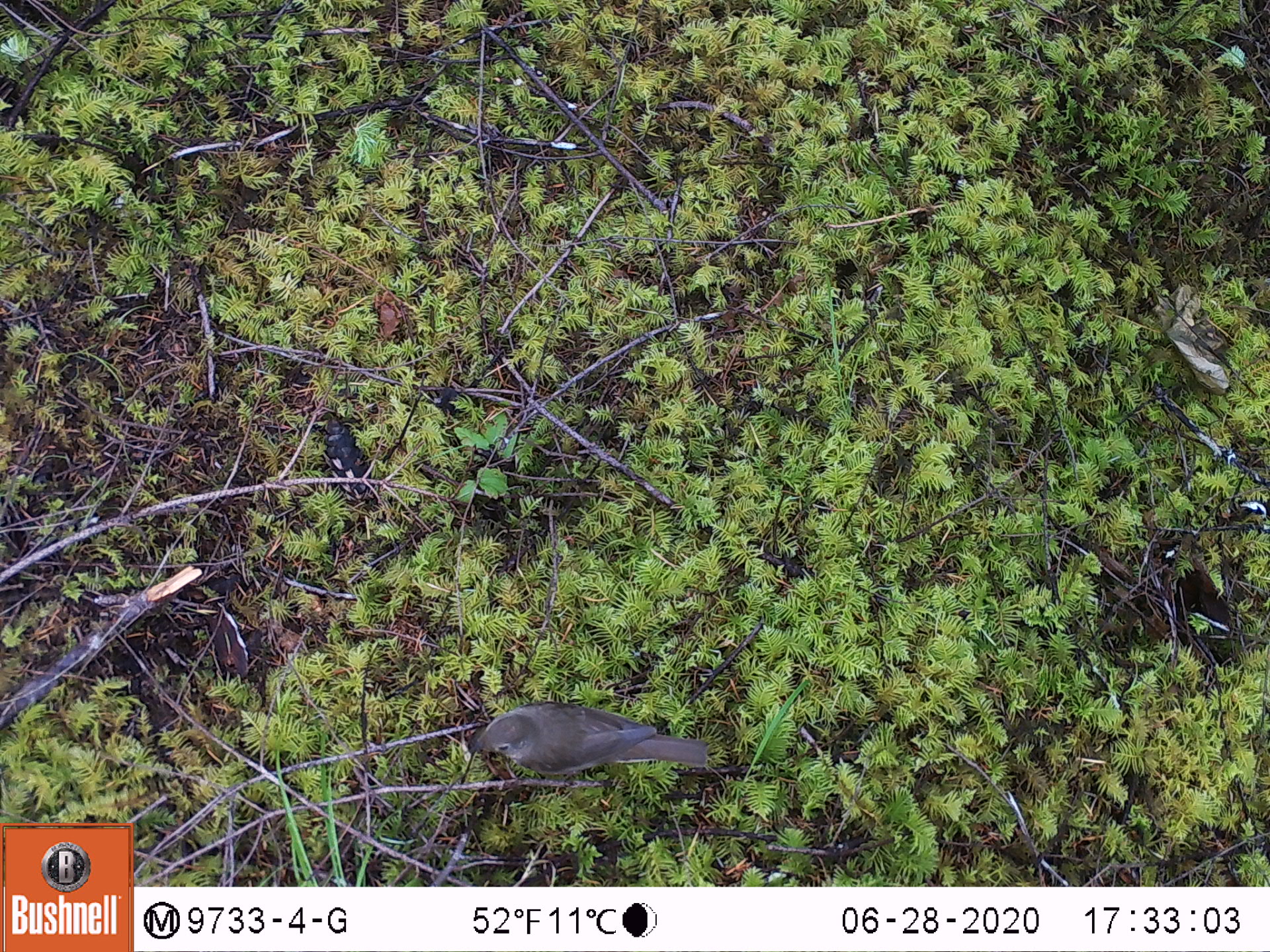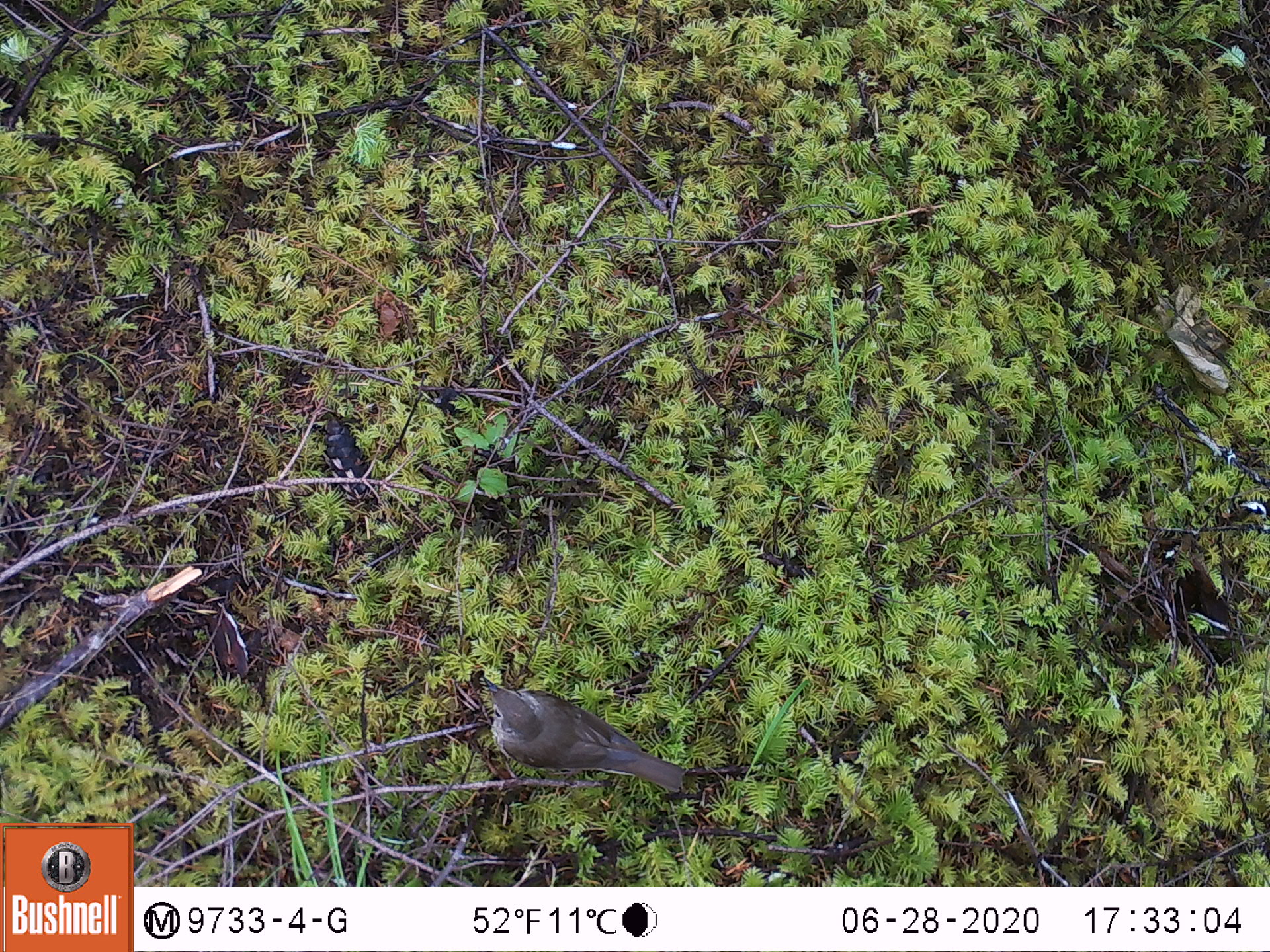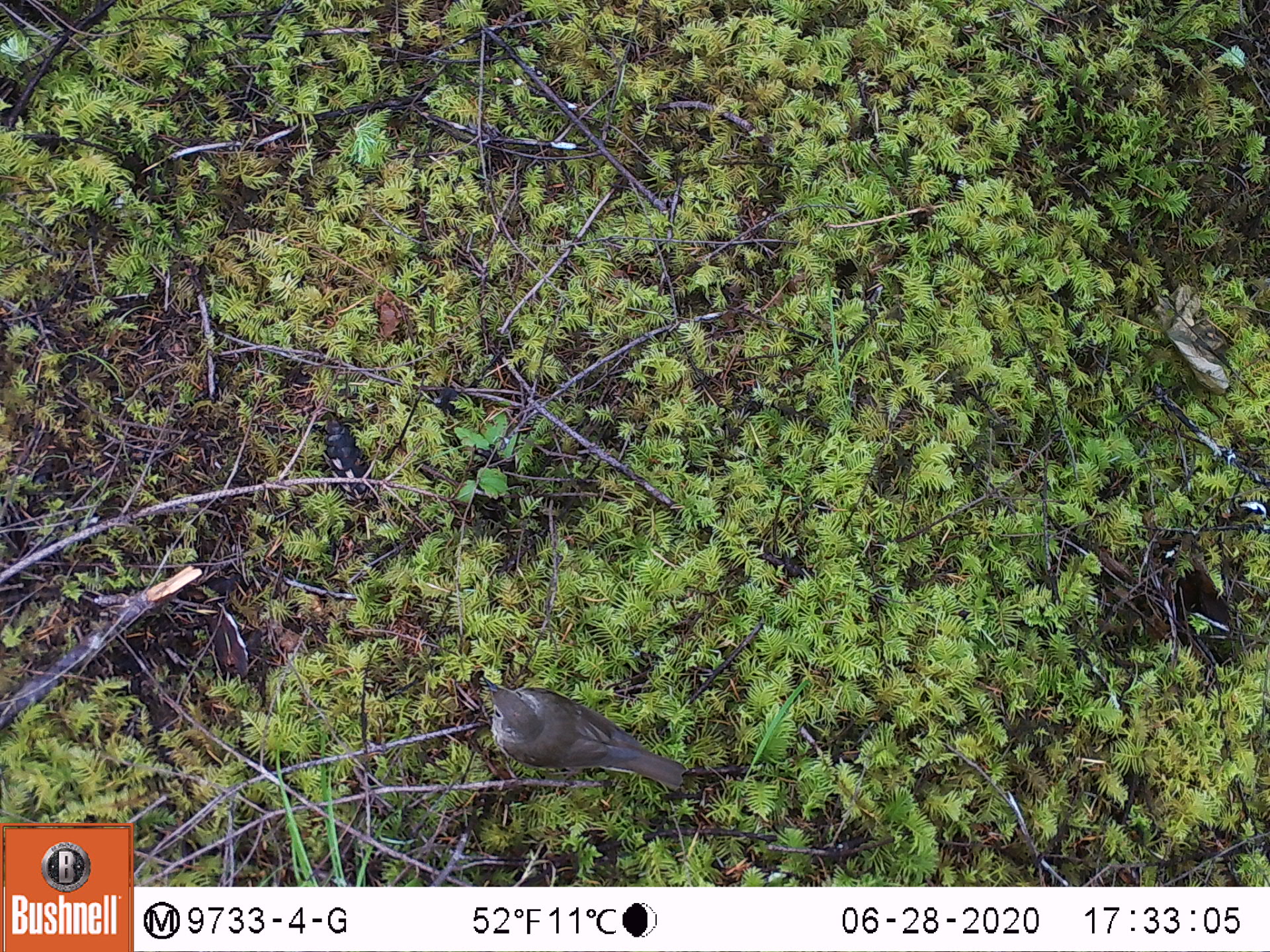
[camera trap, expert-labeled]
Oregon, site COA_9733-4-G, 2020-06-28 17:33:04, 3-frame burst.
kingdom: Animalia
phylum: Chordata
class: Aves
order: Passeriformes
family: Turdidae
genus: Catharus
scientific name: Catharus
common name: brown thrushes and nightingale-thrushes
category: catharus species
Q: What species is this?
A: Catharus species (brown thrushes and nightingale-thrushes) (Catharus).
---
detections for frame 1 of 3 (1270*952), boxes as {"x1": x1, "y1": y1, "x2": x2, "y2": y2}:
catharus species: {"x1": 472, "y1": 701, "x2": 714, "y2": 777}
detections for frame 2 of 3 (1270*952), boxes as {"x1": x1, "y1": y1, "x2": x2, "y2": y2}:
catharus species: {"x1": 477, "y1": 678, "x2": 683, "y2": 798}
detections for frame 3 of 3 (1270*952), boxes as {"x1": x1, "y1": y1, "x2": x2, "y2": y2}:
catharus species: {"x1": 468, "y1": 683, "x2": 683, "y2": 798}